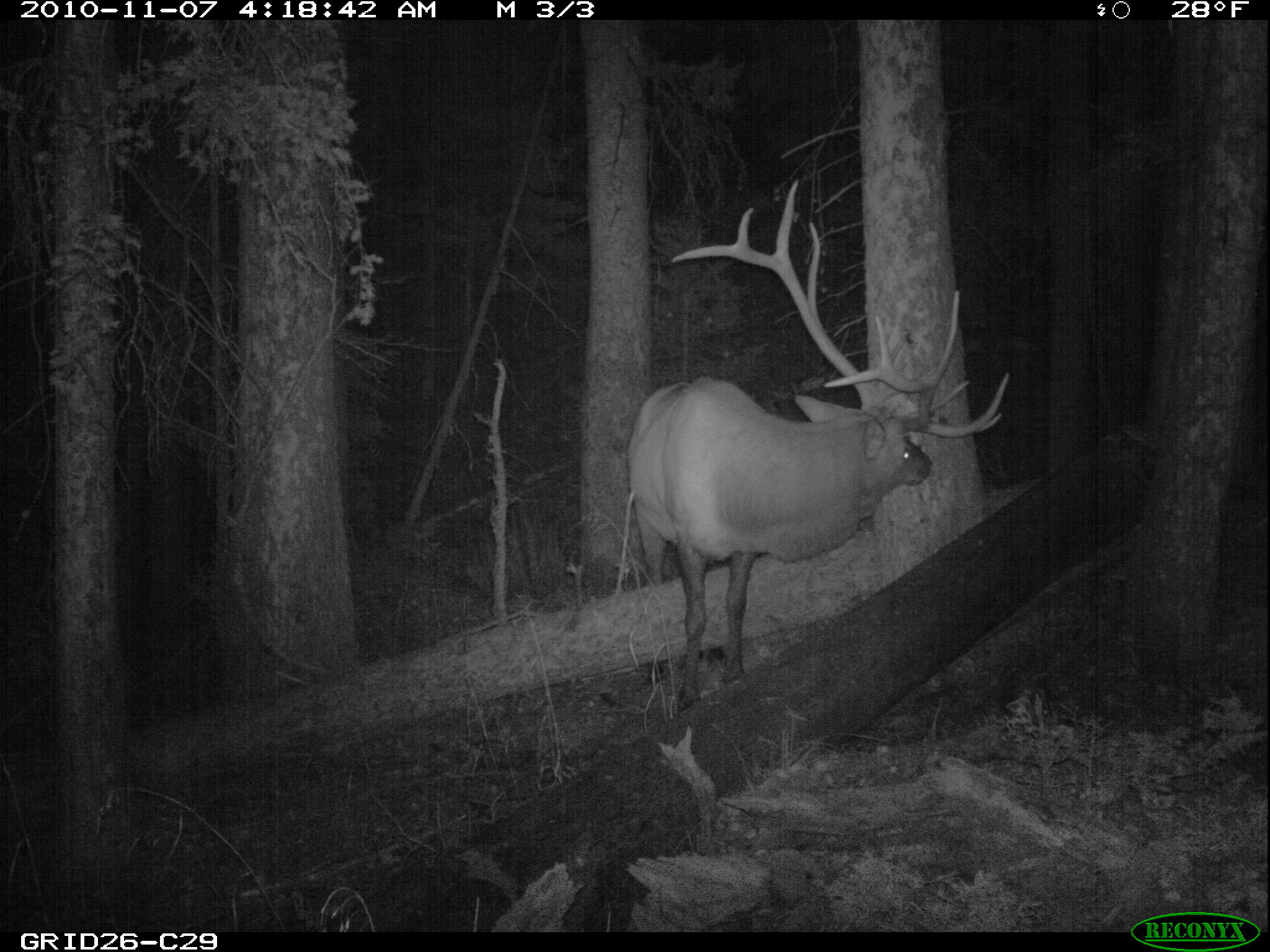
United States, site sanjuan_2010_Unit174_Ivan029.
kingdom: Animalia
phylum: Chordata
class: Mammalia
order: Artiodactyla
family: Cervidae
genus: Cervus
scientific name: Cervus elaphus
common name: red deer